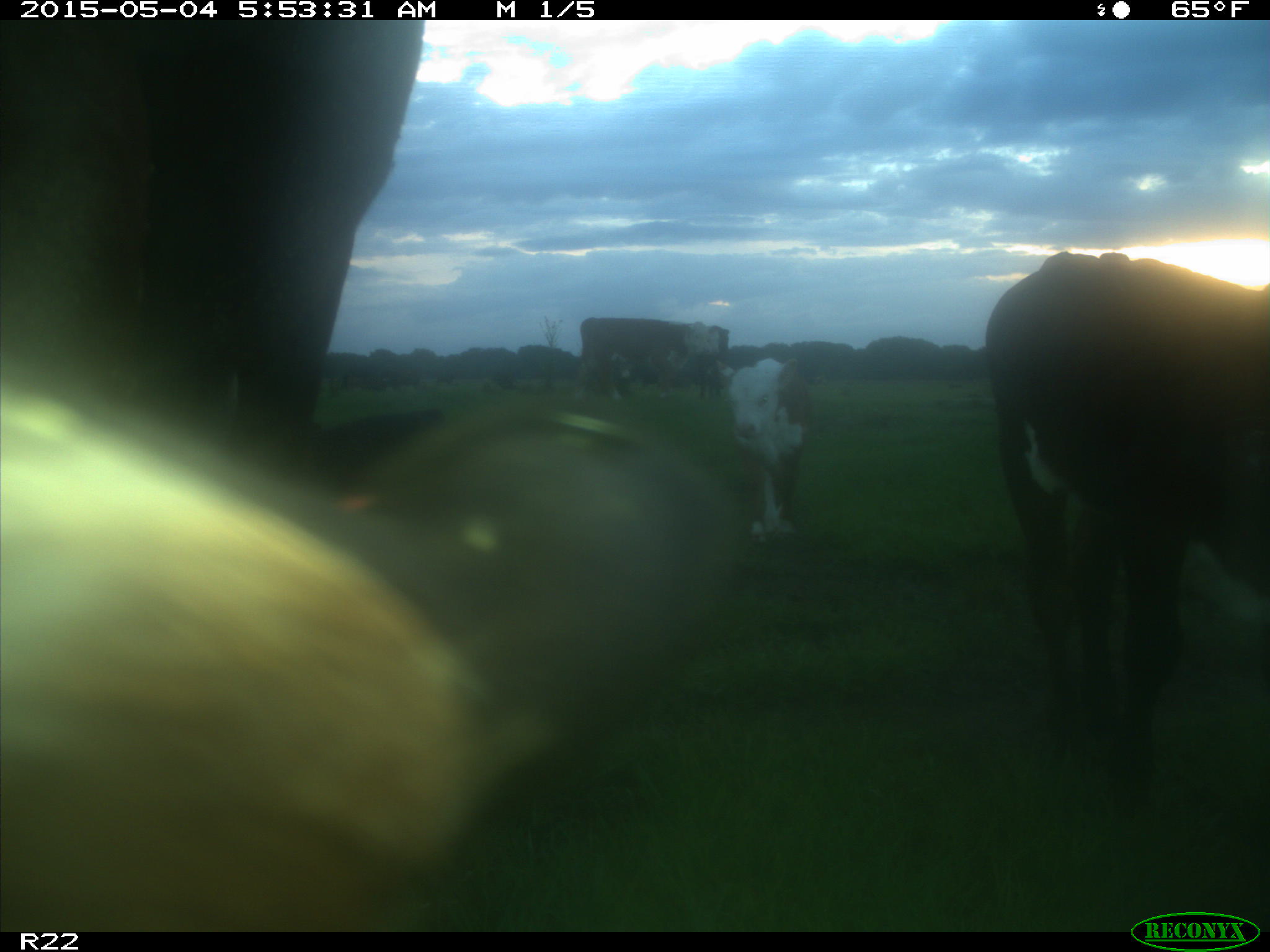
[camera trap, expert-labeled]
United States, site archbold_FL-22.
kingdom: Animalia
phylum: Chordata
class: Mammalia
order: Artiodactyla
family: Bovidae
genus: Bos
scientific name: Bos taurus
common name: domestic cow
Bos taurus (domestic cow).